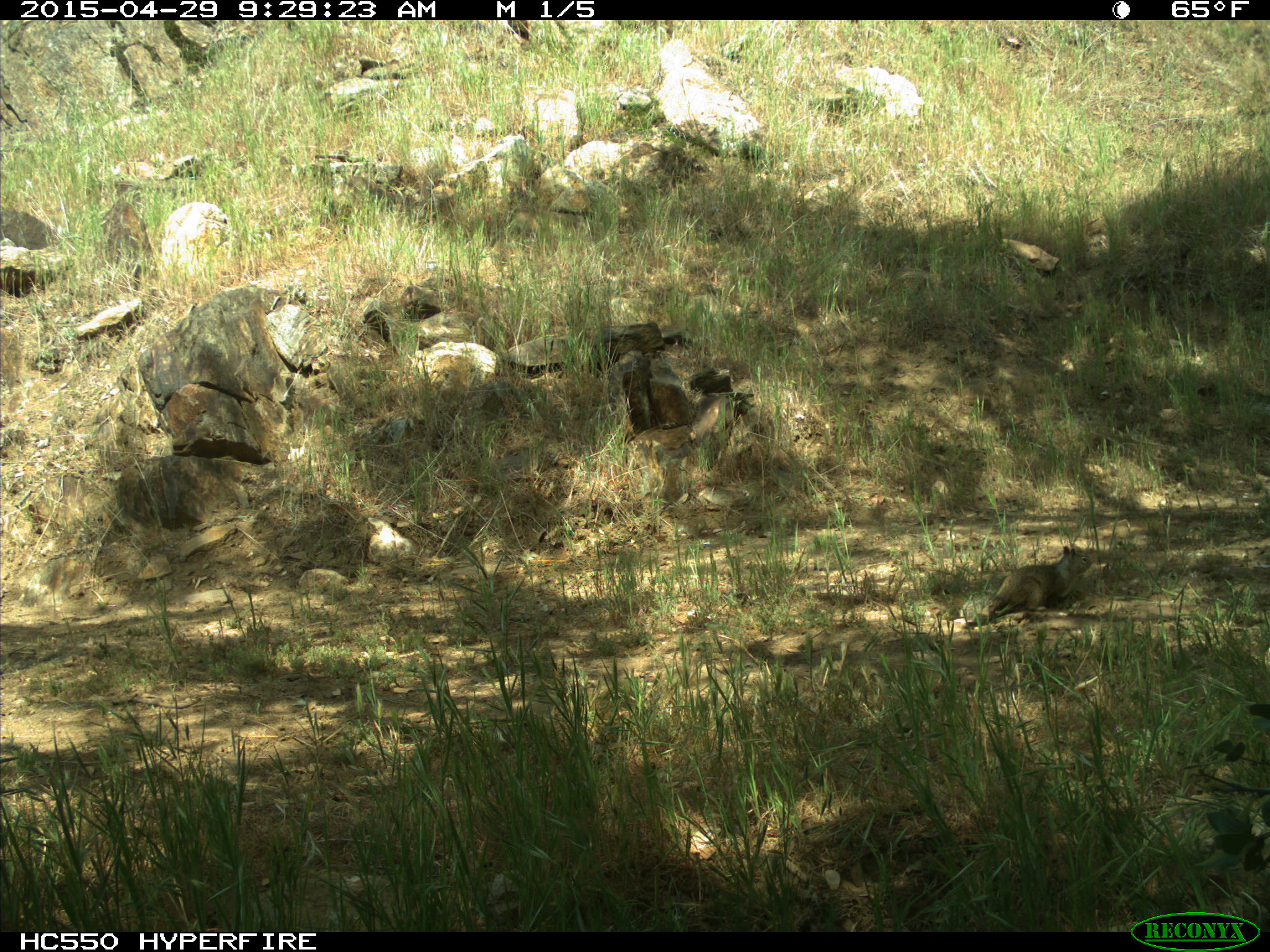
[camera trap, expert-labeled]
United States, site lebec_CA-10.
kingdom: Animalia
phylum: Chordata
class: Mammalia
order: Rodentia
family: Sciuridae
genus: Otospermophilus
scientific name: Otospermophilus beecheyi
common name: california ground squirrel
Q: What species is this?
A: Otospermophilus beecheyi (california ground squirrel).